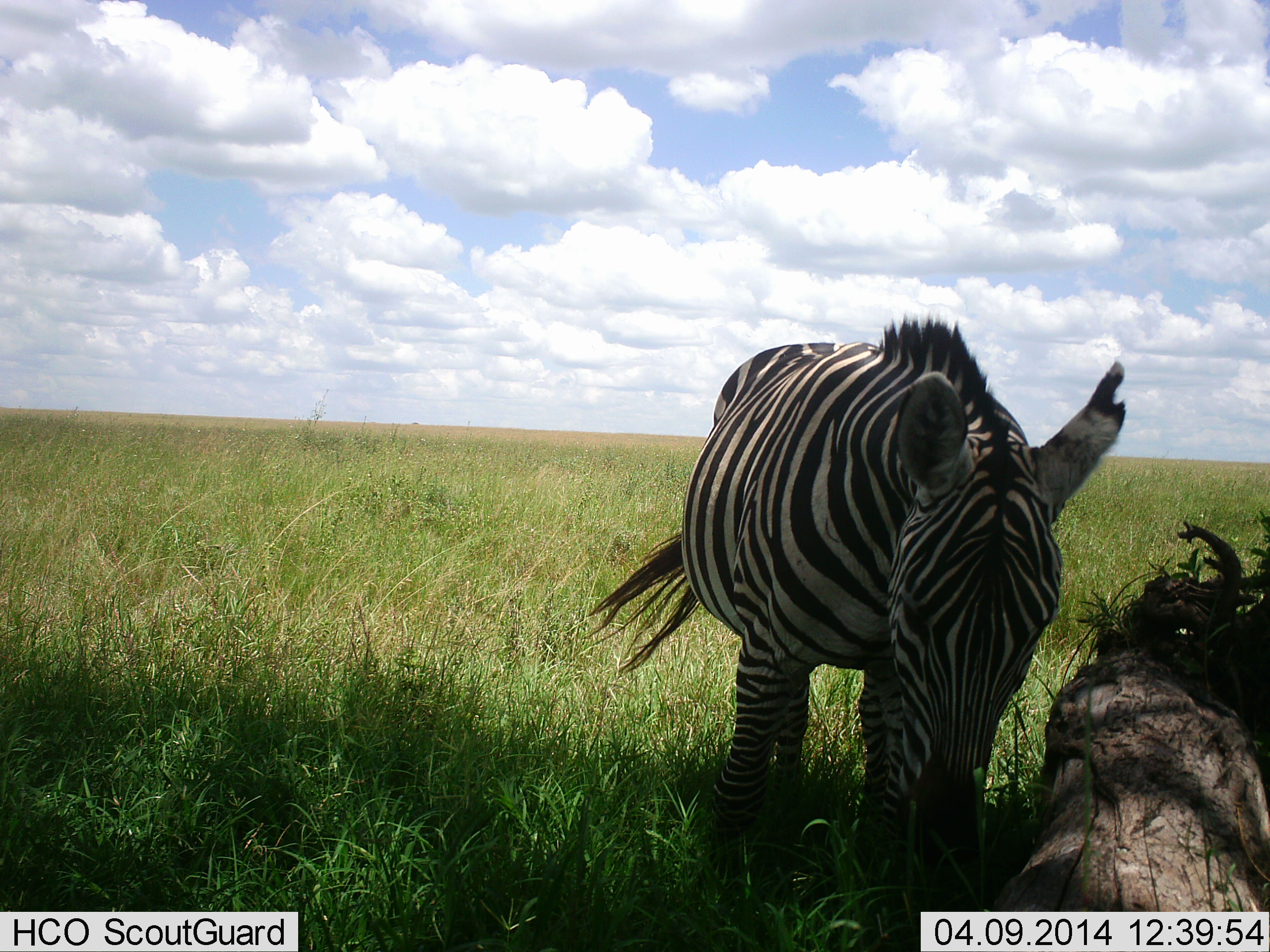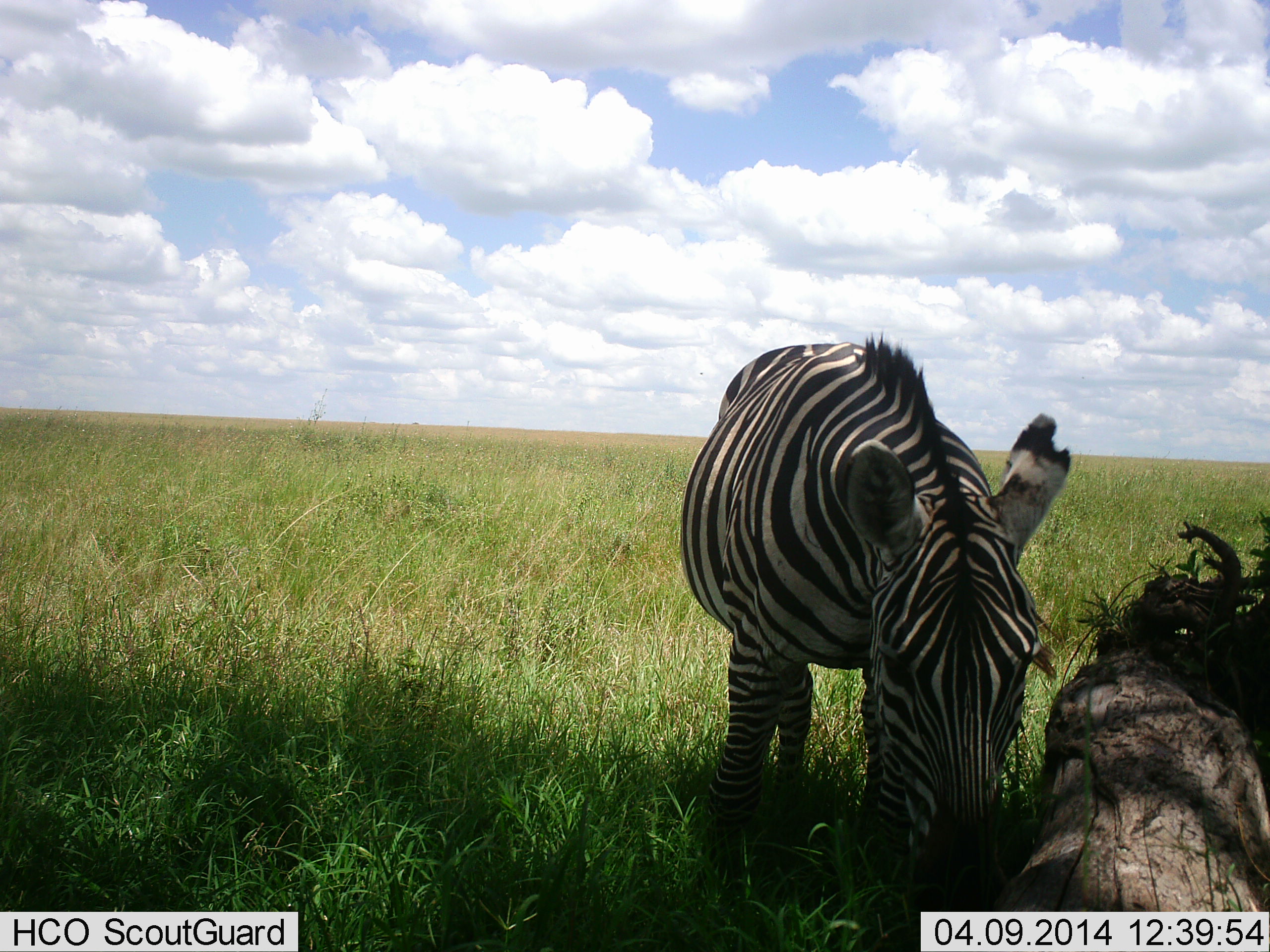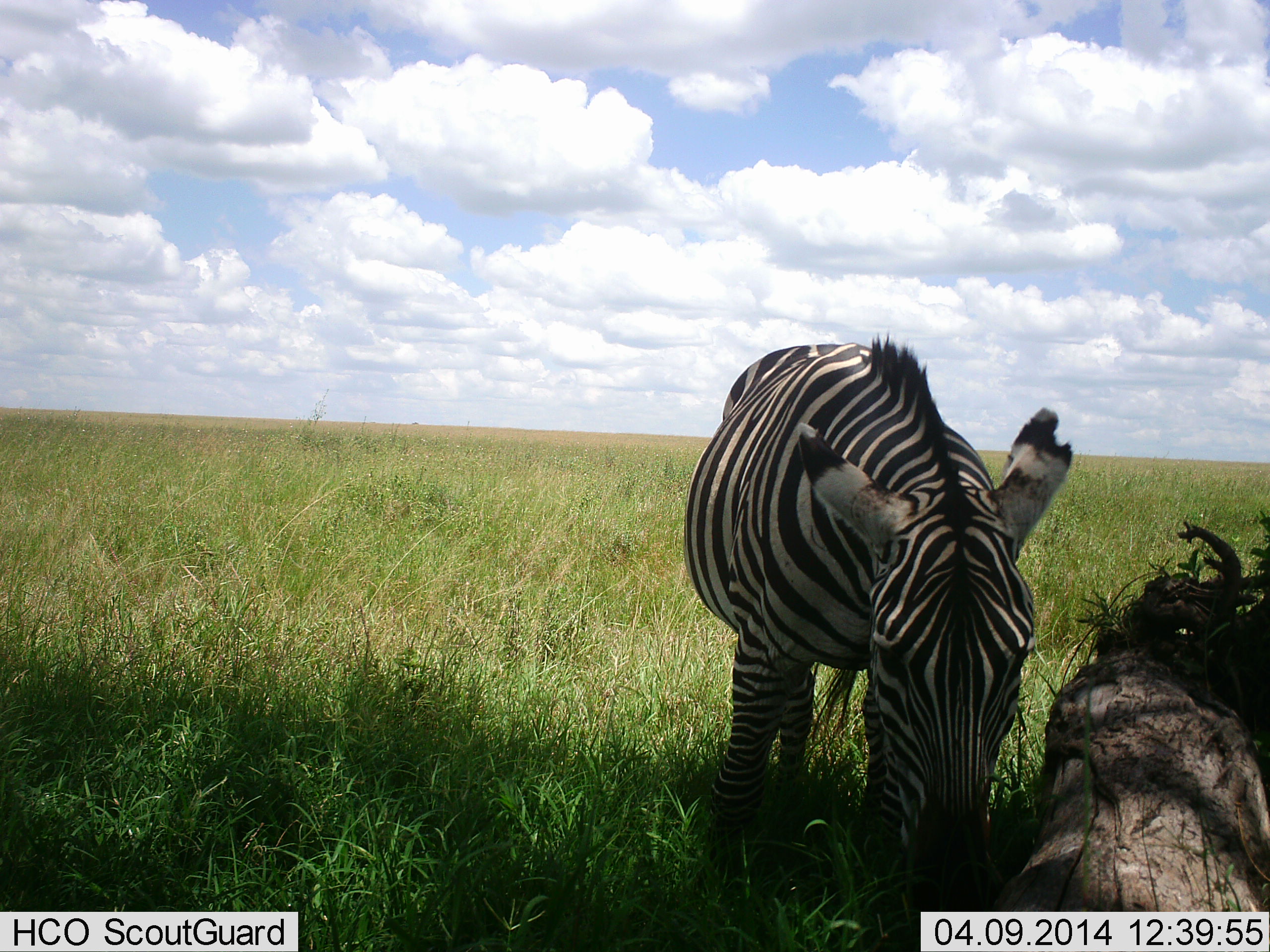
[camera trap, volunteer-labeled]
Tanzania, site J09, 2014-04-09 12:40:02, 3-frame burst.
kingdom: Animalia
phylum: Chordata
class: Mammalia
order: Perissodactyla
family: Equidae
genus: Equus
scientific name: Equus quagga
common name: plains zebra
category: zebra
Zebra (plains zebra) (Equus quagga), count 1. Behavior (volunteer vote fractions): standing 30%, resting 0%, moving 0%, interacting 0%. Young present (vote fraction): 0%. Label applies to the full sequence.